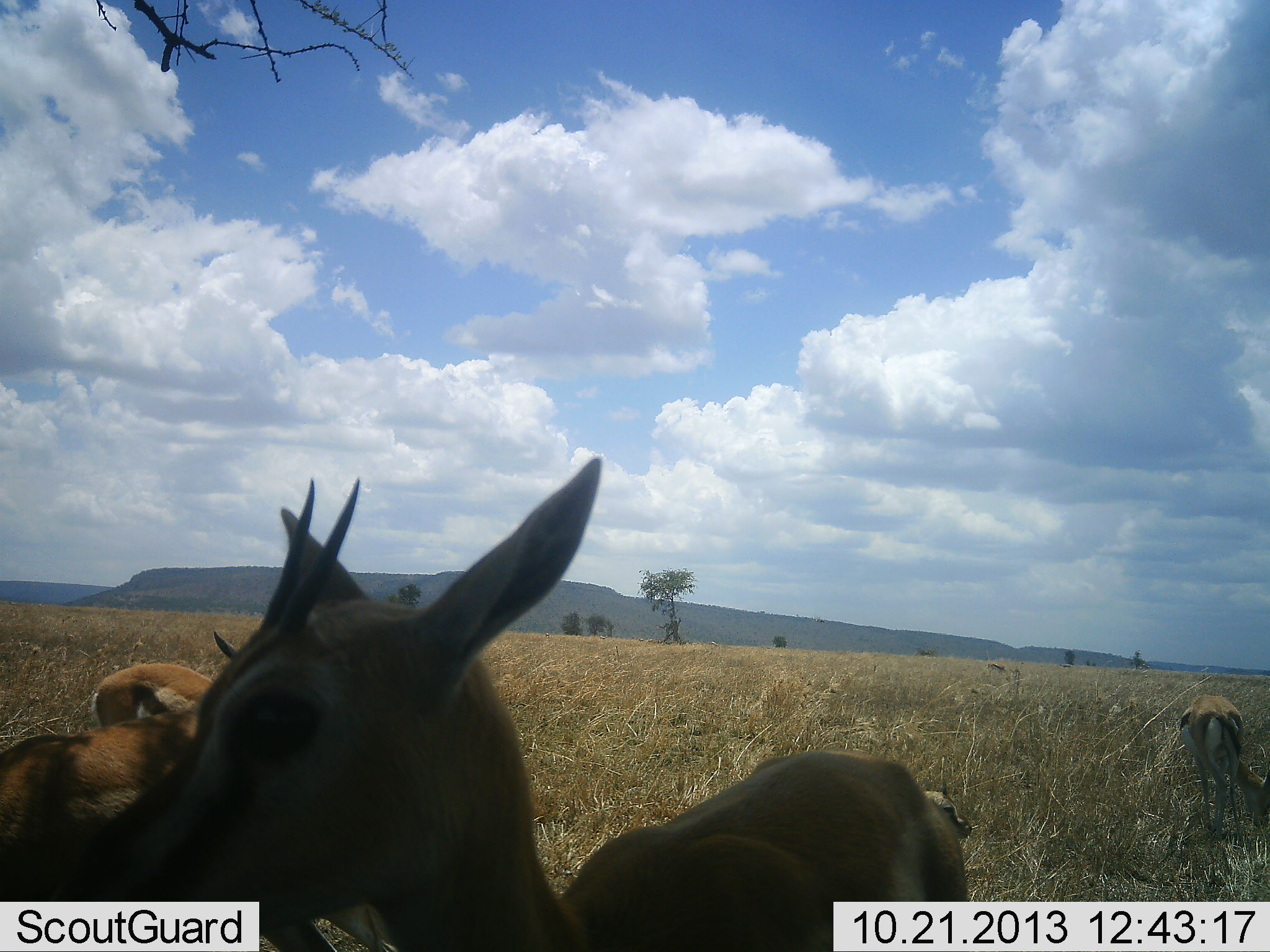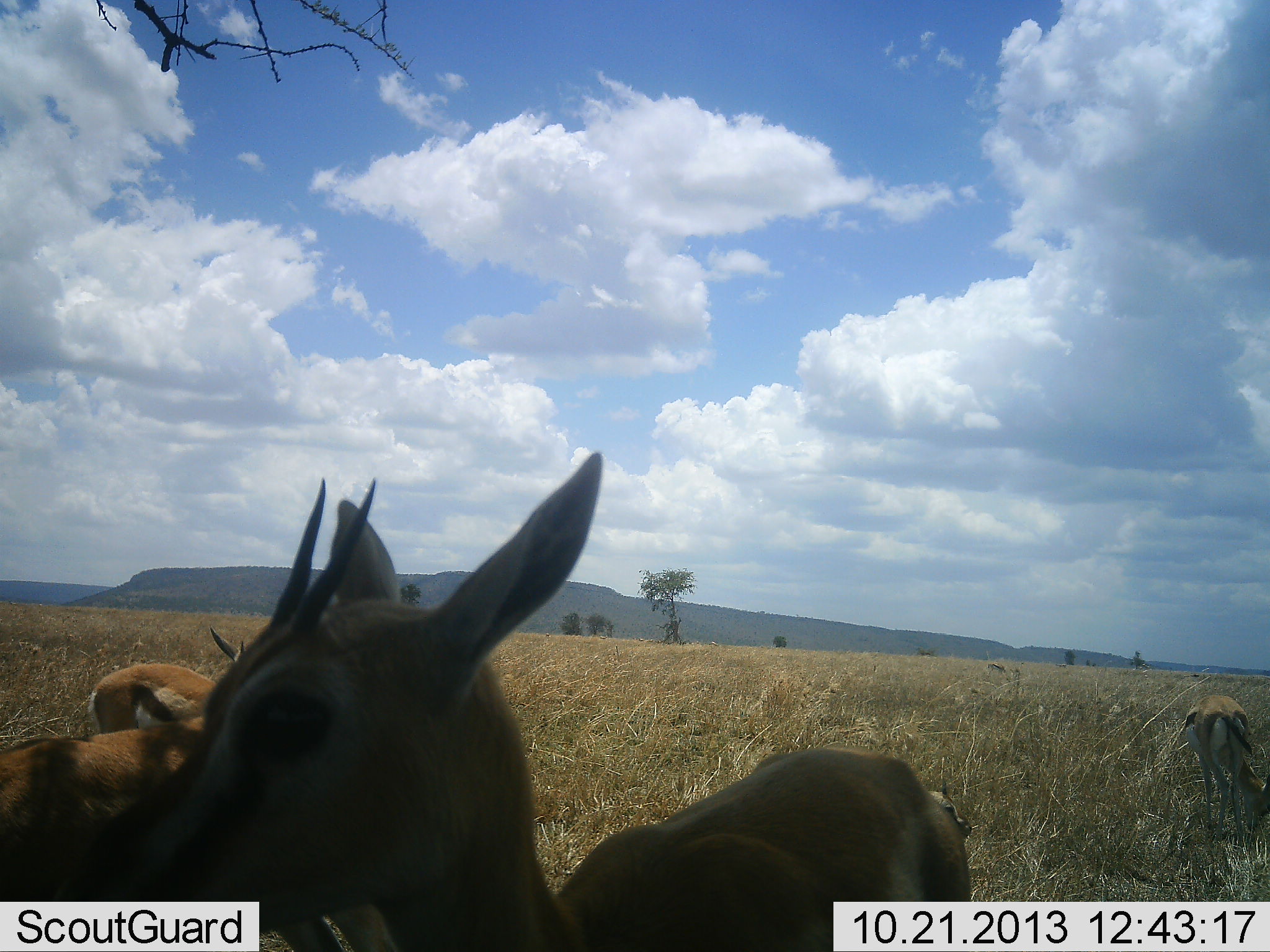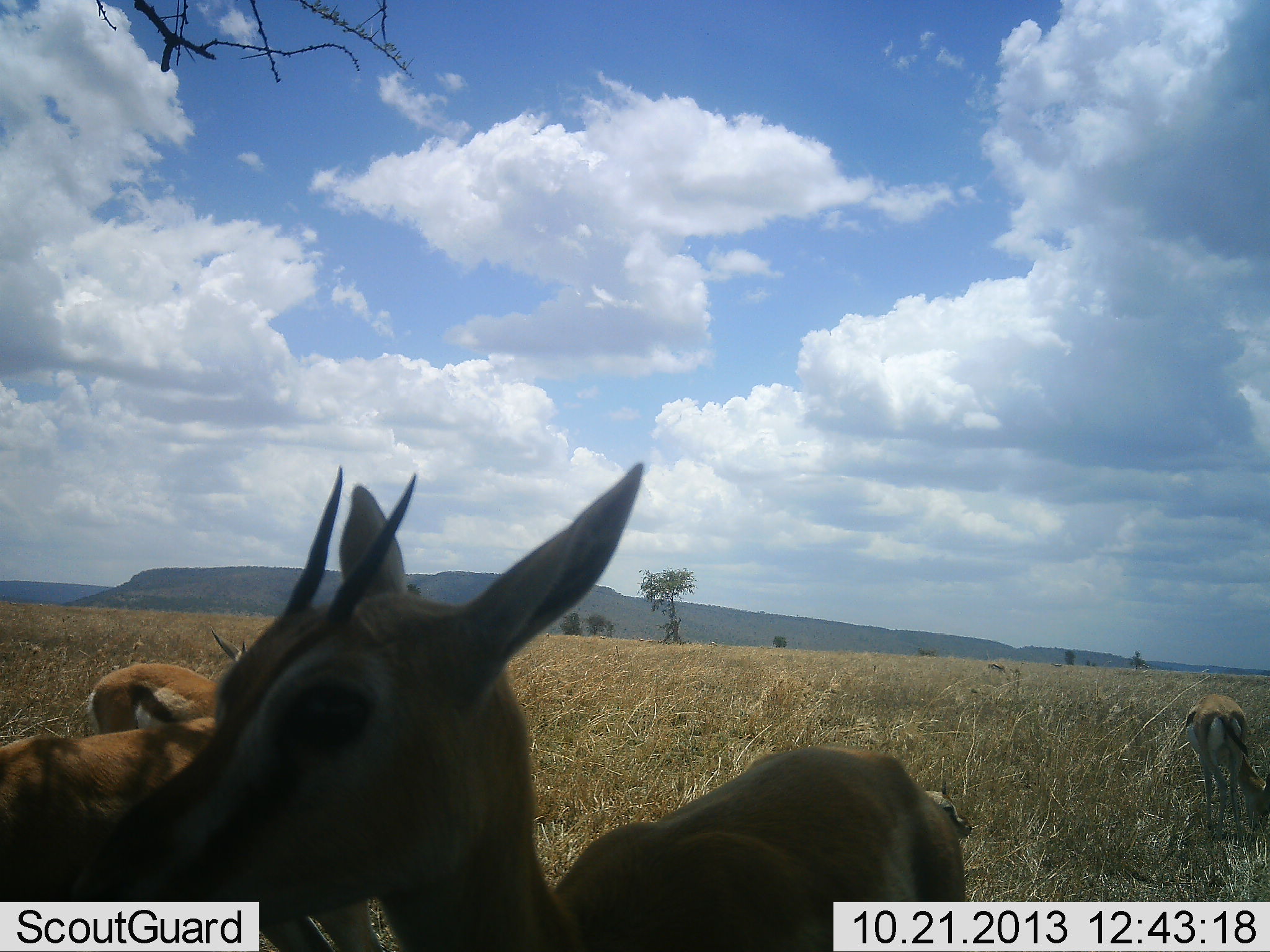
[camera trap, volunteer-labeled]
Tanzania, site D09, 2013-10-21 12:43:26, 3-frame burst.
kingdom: Animalia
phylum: Chordata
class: Mammalia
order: Artiodactyla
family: Bovidae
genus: Eudorcas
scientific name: Eudorcas thomsonii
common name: thomson's gazelle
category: gazellethomsons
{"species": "gazellethomsons (thomson's gazelle) (Eudorcas thomsonii)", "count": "4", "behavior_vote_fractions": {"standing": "86%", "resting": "36%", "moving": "4%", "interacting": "0%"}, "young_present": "7%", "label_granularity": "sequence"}